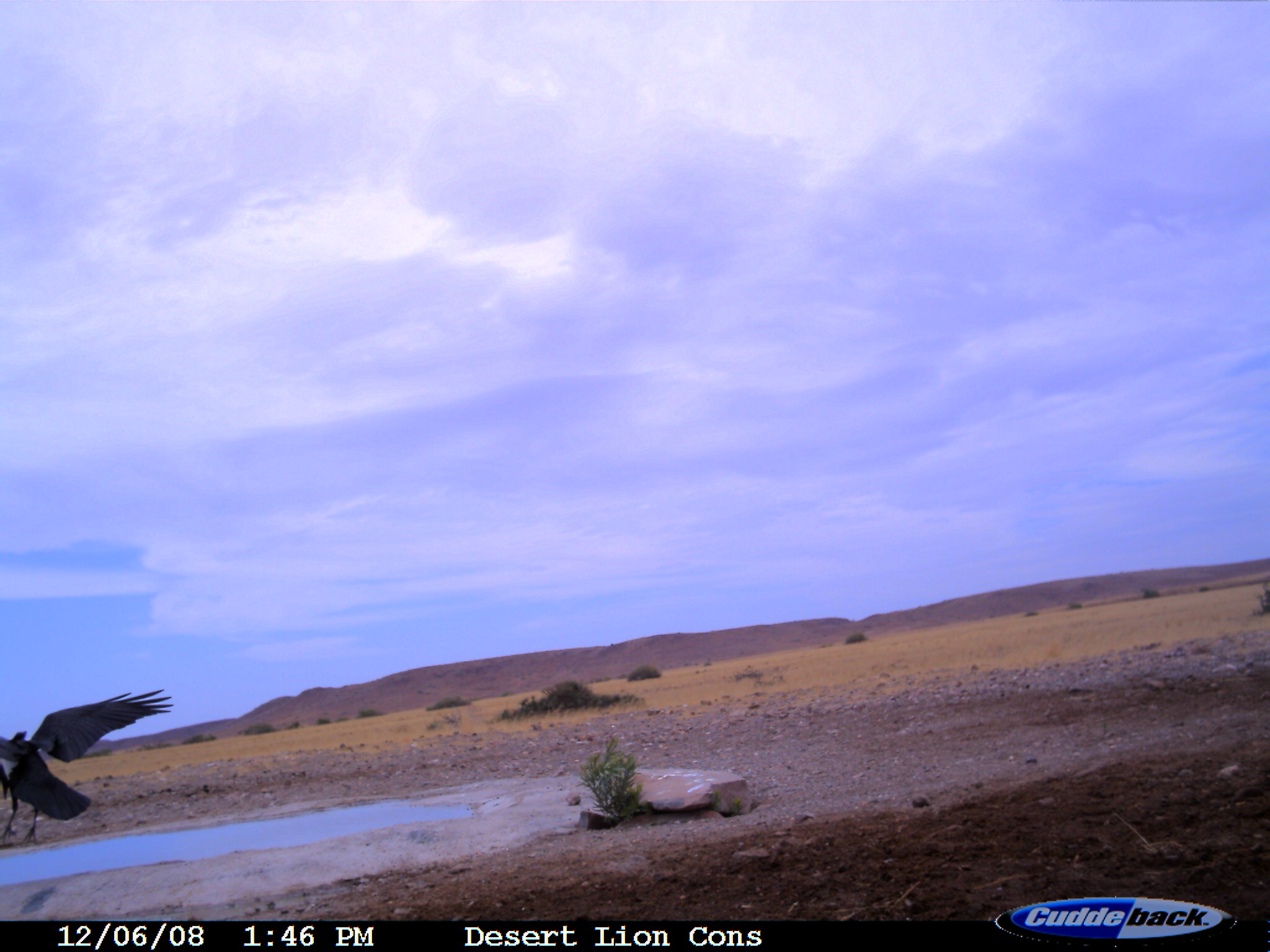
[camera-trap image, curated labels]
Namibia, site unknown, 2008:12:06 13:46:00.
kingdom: Animalia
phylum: Chordata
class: Aves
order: Passeriformes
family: Corvidae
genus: Corvus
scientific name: Corvus albus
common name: pied crow